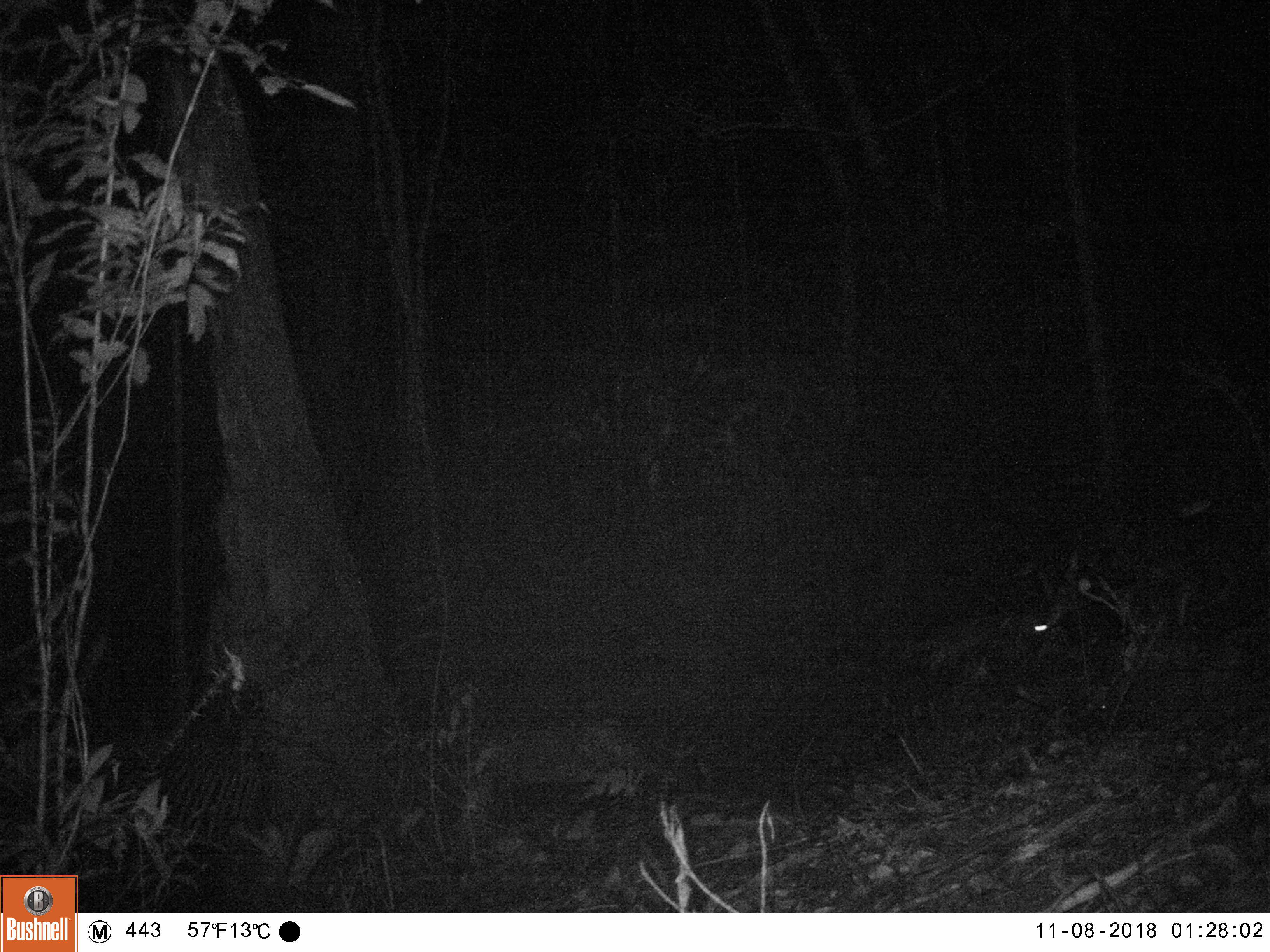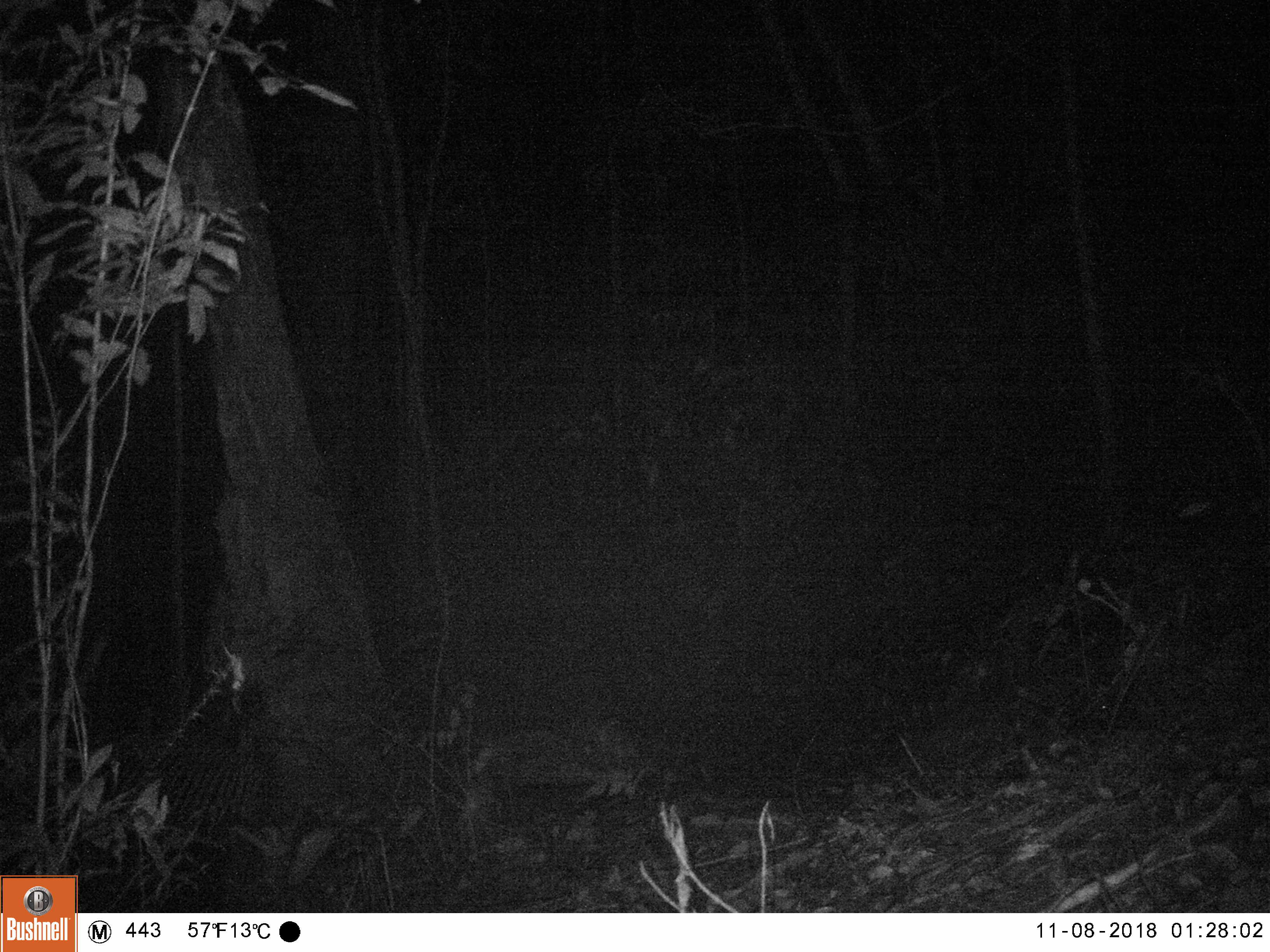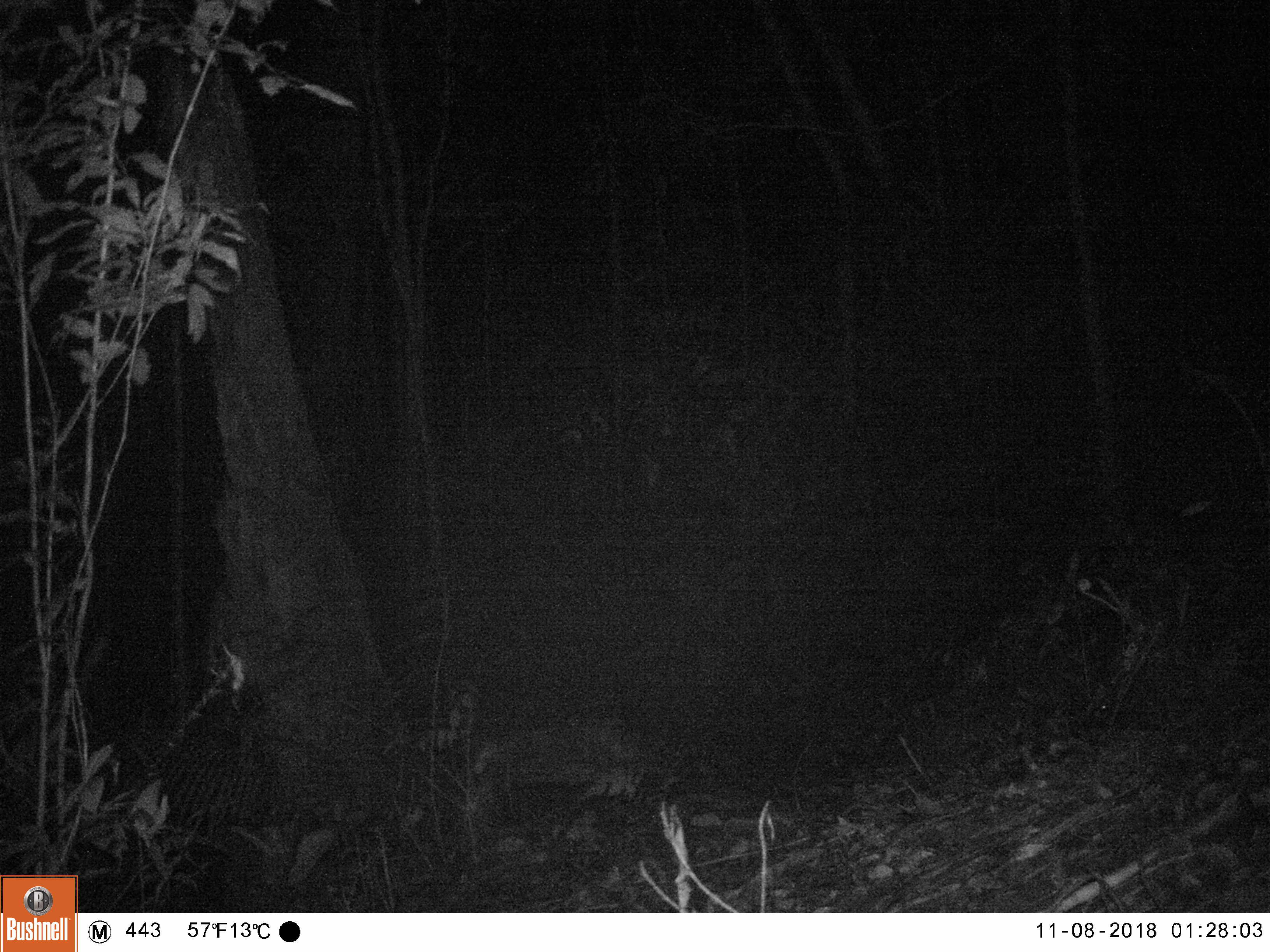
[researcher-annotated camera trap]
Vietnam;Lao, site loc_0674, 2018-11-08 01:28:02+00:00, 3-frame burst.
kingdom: Animalia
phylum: Chordata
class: Mammalia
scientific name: Mammalia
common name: mammal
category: unidentified small mammal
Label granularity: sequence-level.